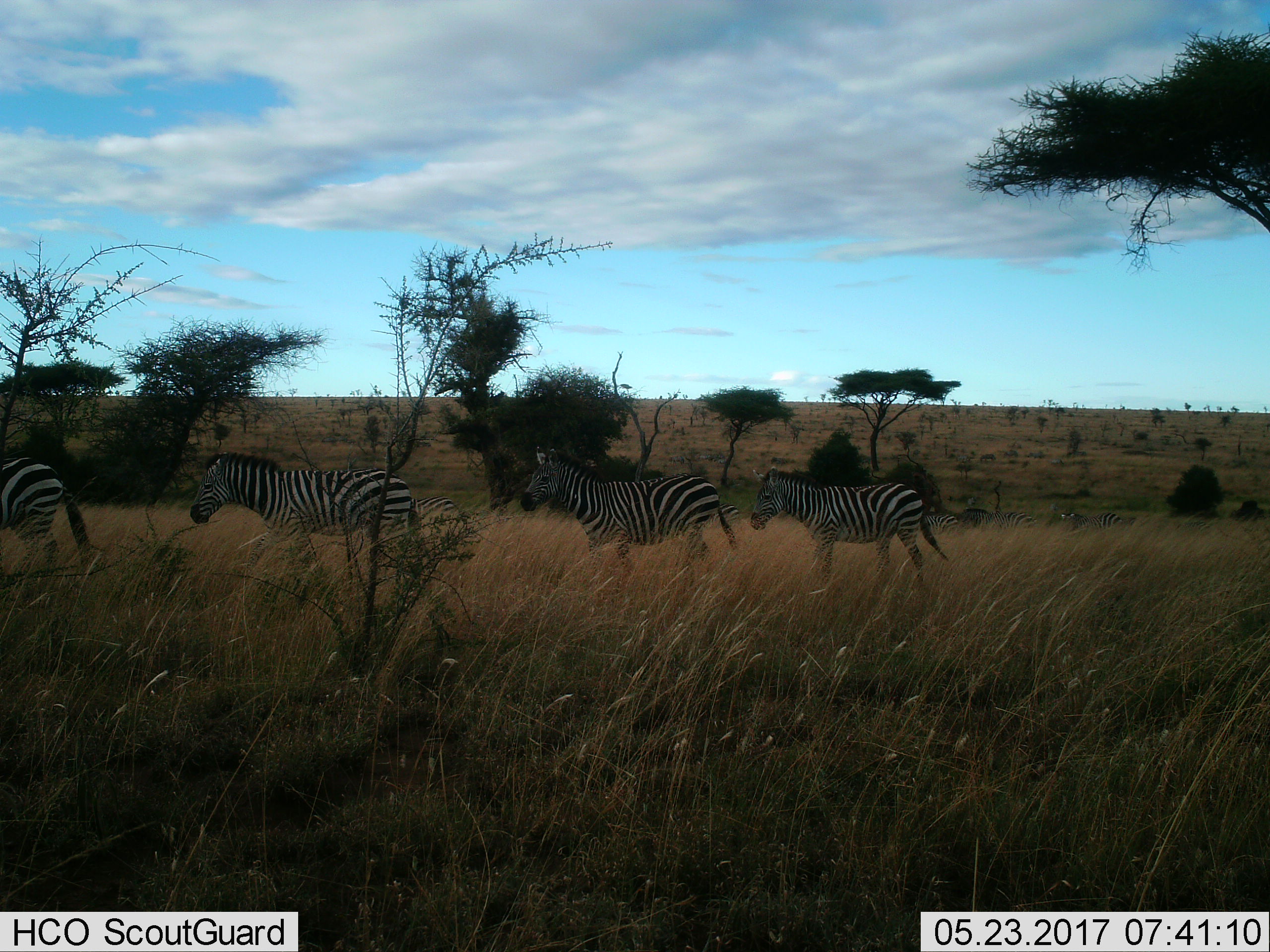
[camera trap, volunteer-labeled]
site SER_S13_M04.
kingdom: Animalia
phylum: Chordata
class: Mammalia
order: Perissodactyla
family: Equidae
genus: Equus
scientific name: Equus quagga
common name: plains zebra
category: zebraplains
Zebraplains (plains zebra) (Equus quagga), count 7. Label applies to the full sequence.